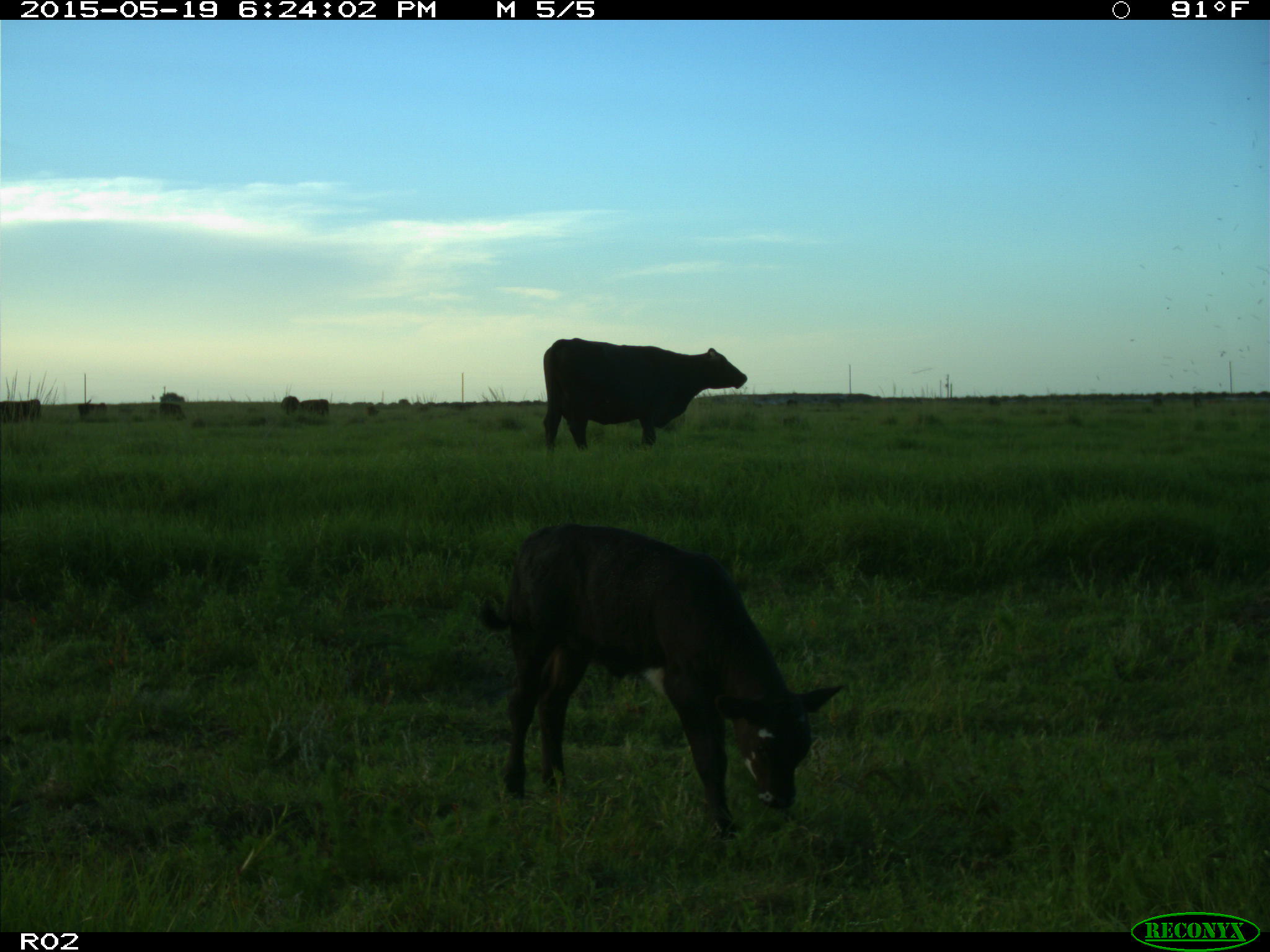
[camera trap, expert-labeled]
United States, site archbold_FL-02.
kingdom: Animalia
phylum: Chordata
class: Mammalia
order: Artiodactyla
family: Bovidae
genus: Bos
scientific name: Bos taurus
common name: domestic cow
Bos taurus (domestic cow).